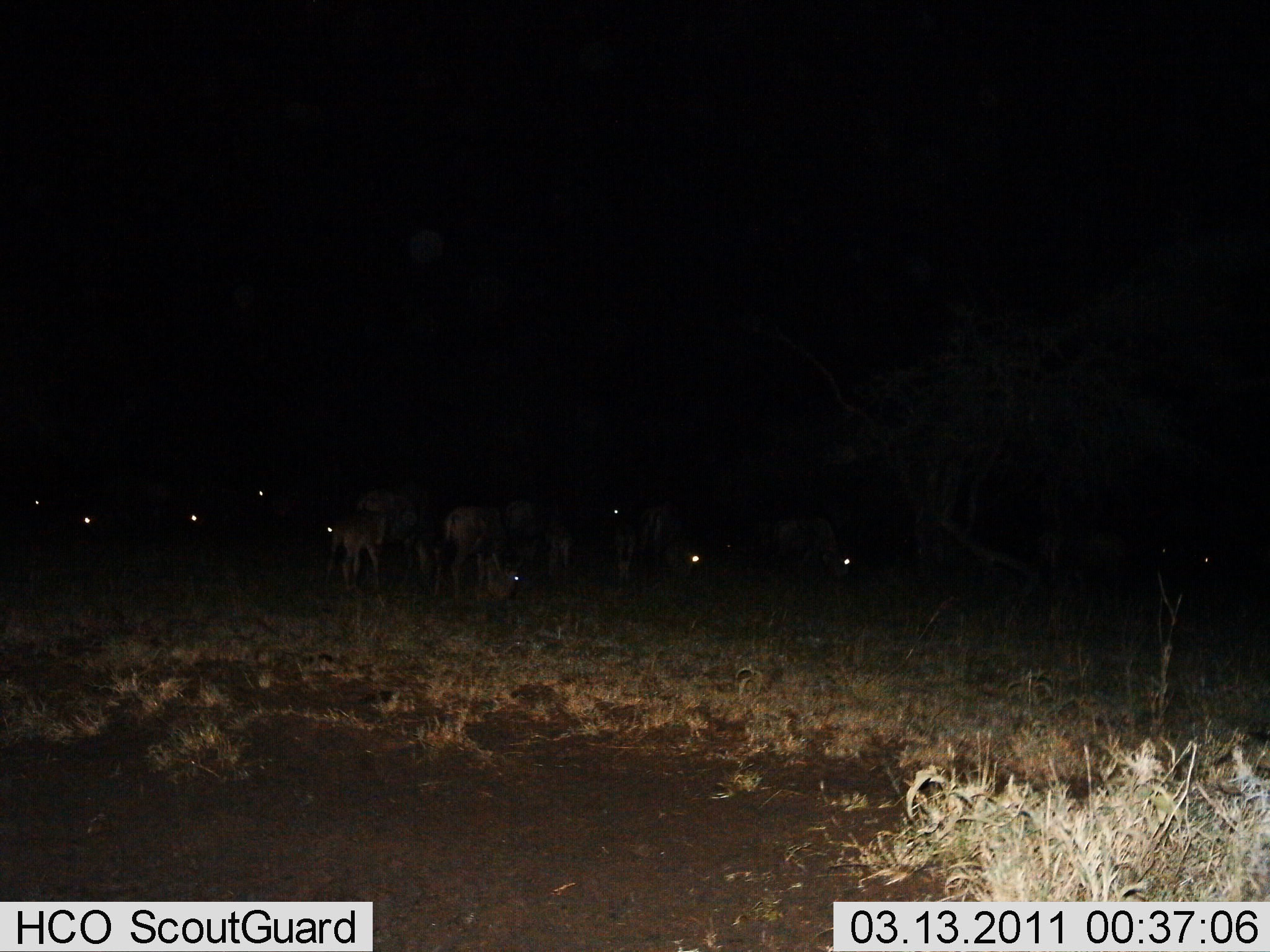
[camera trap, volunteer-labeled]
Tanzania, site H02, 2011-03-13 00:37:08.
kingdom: Animalia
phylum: Chordata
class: Mammalia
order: Artiodactyla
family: Bovidae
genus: Connochaetes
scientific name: Connochaetes taurinus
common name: blue wildebeest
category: wildebeest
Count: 11-50.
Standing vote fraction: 67%.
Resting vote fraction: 11%.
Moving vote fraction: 33%.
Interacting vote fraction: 0%.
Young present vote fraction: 22%.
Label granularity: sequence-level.